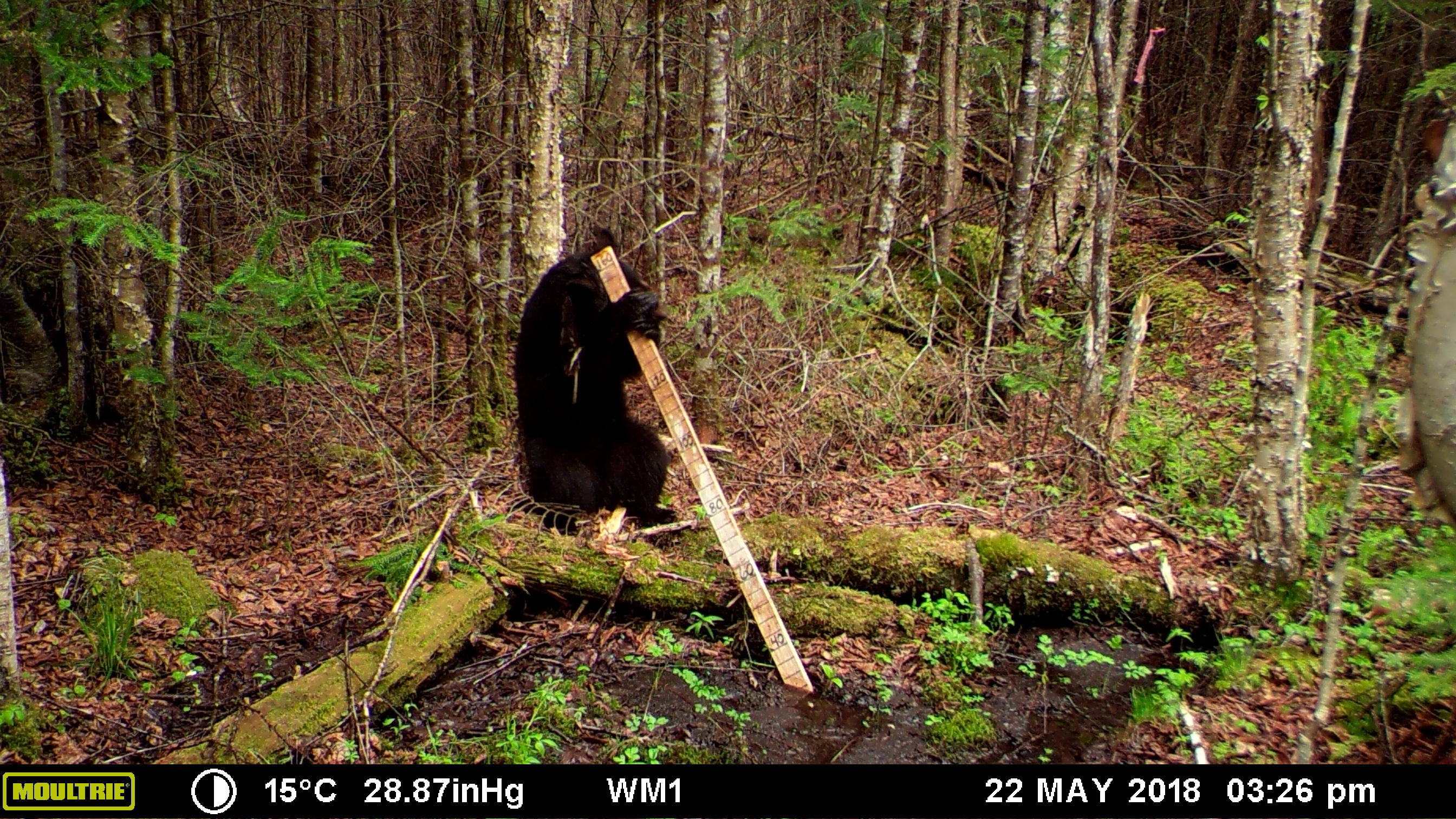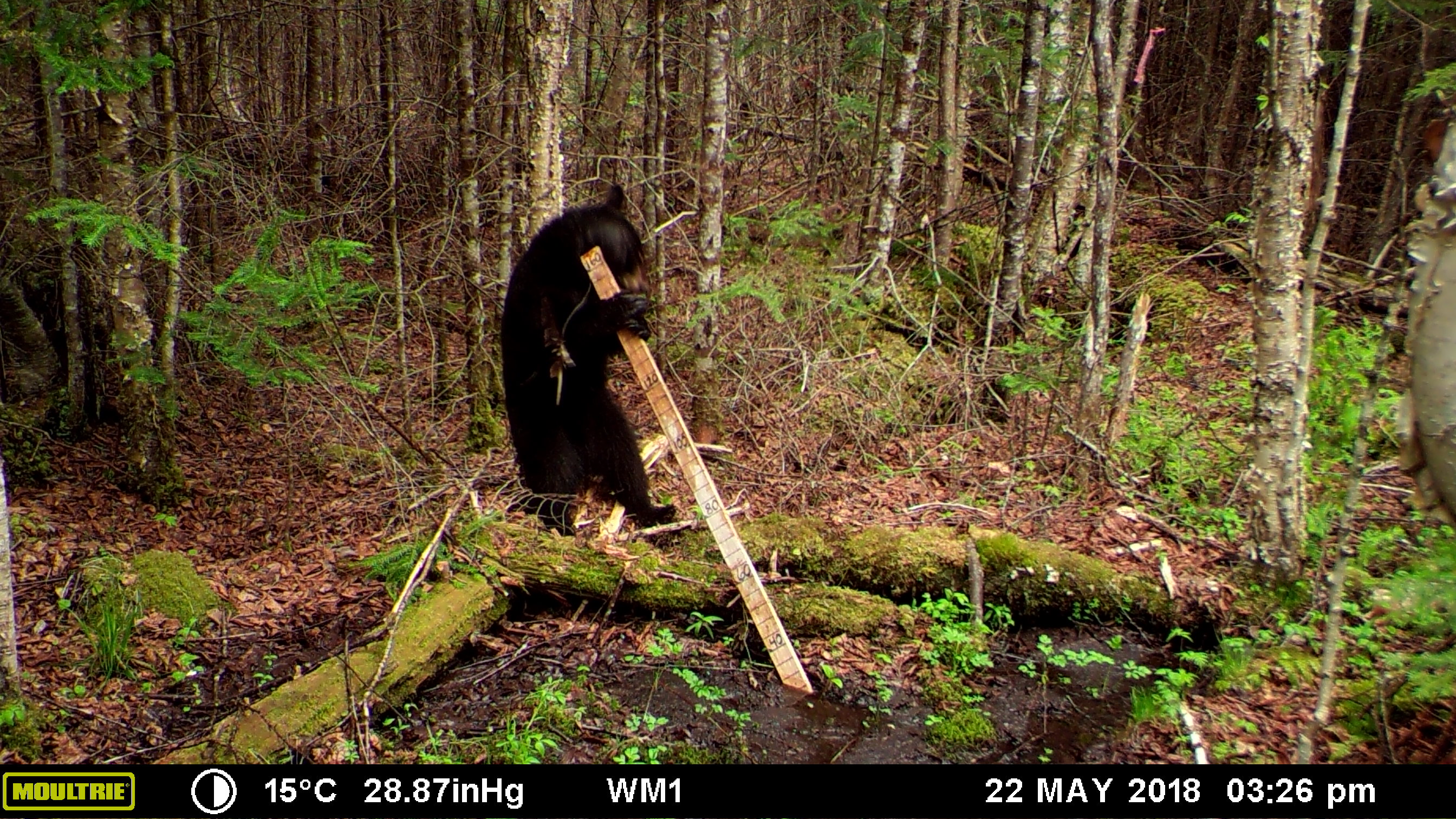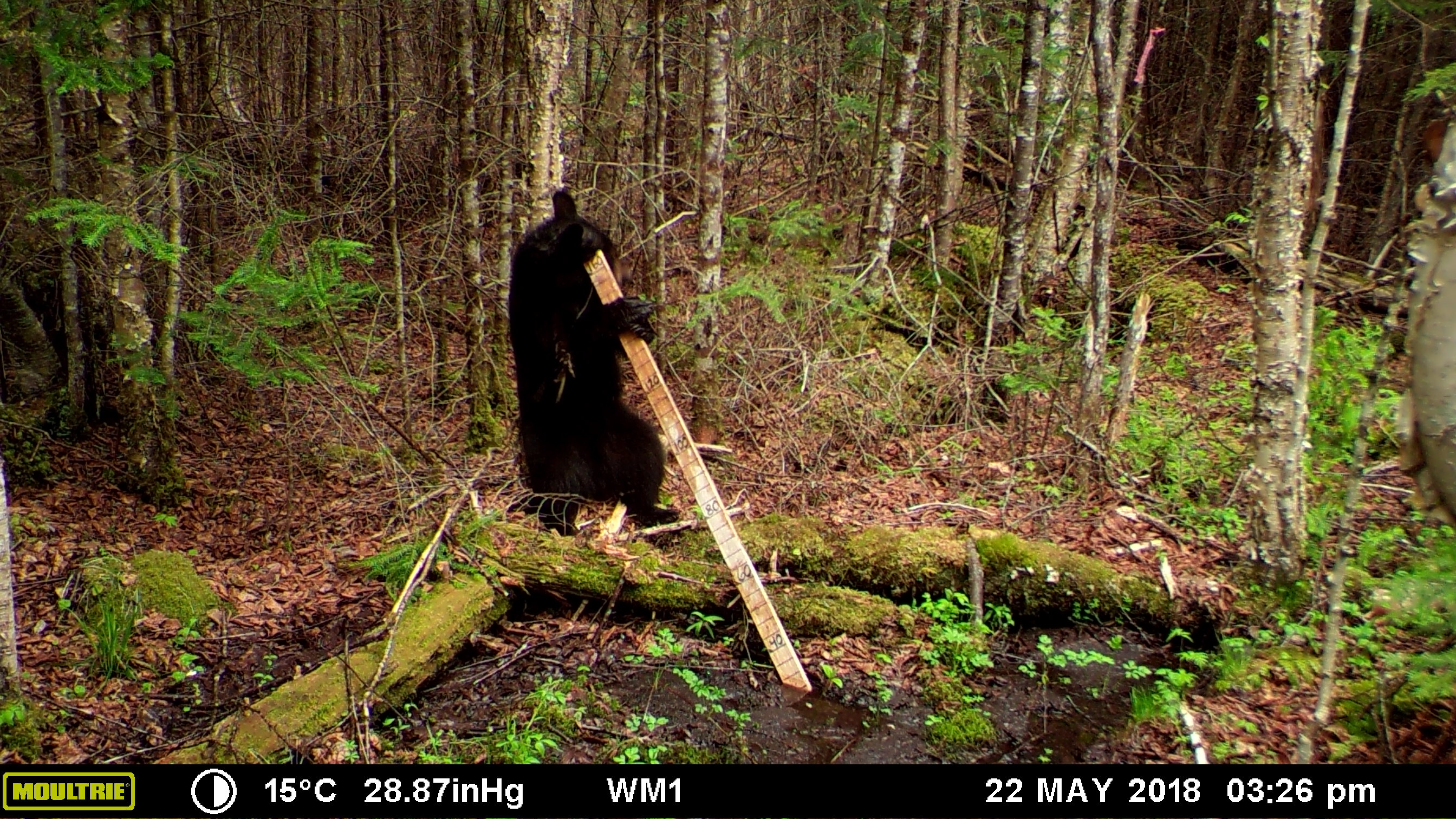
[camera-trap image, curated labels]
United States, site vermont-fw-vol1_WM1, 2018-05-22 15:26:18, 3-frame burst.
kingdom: Animalia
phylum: Chordata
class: Mammalia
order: Carnivora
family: Ursidae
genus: Ursus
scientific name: Ursus americanus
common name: black bear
Black bear (Ursus americanus).